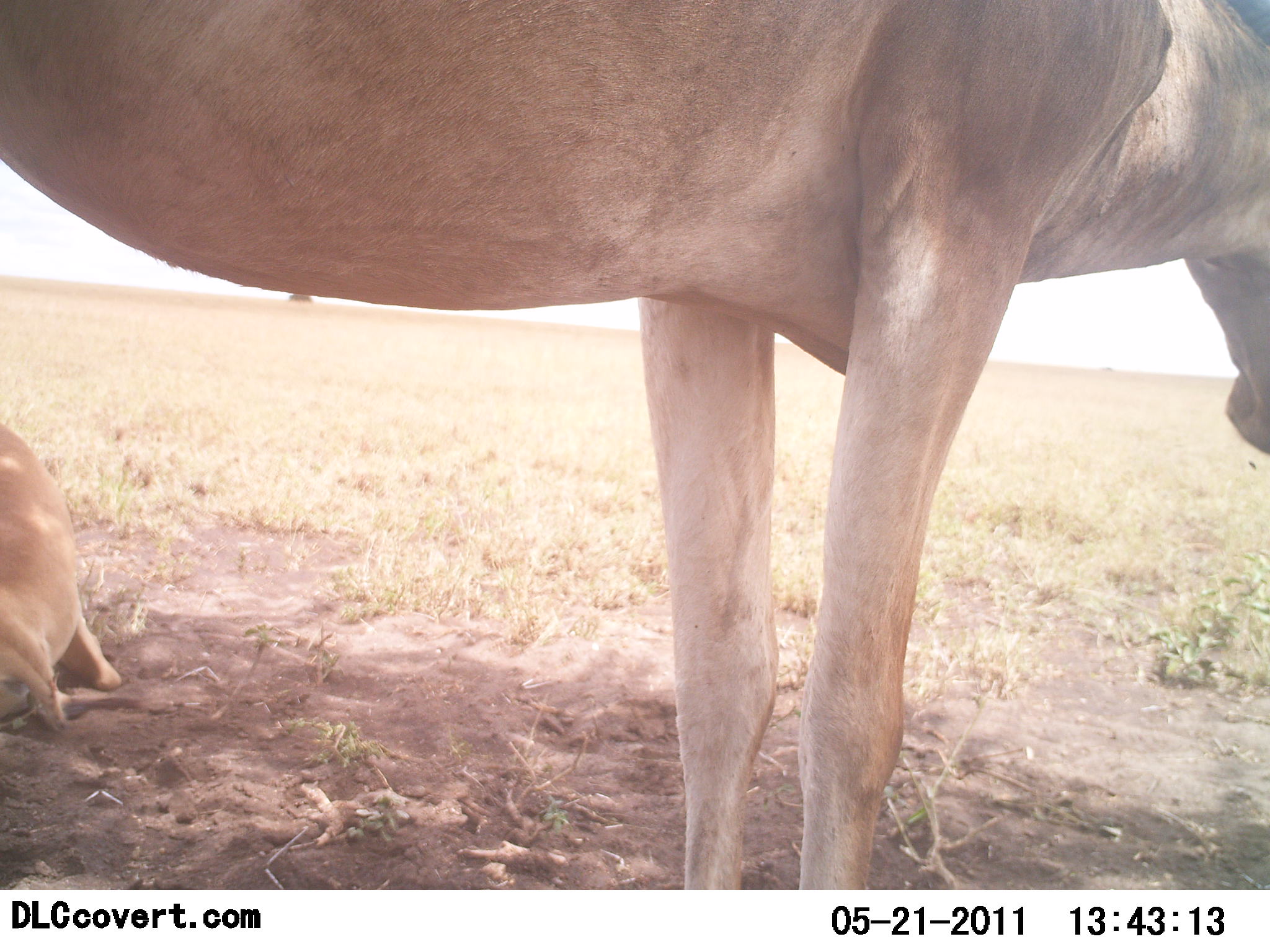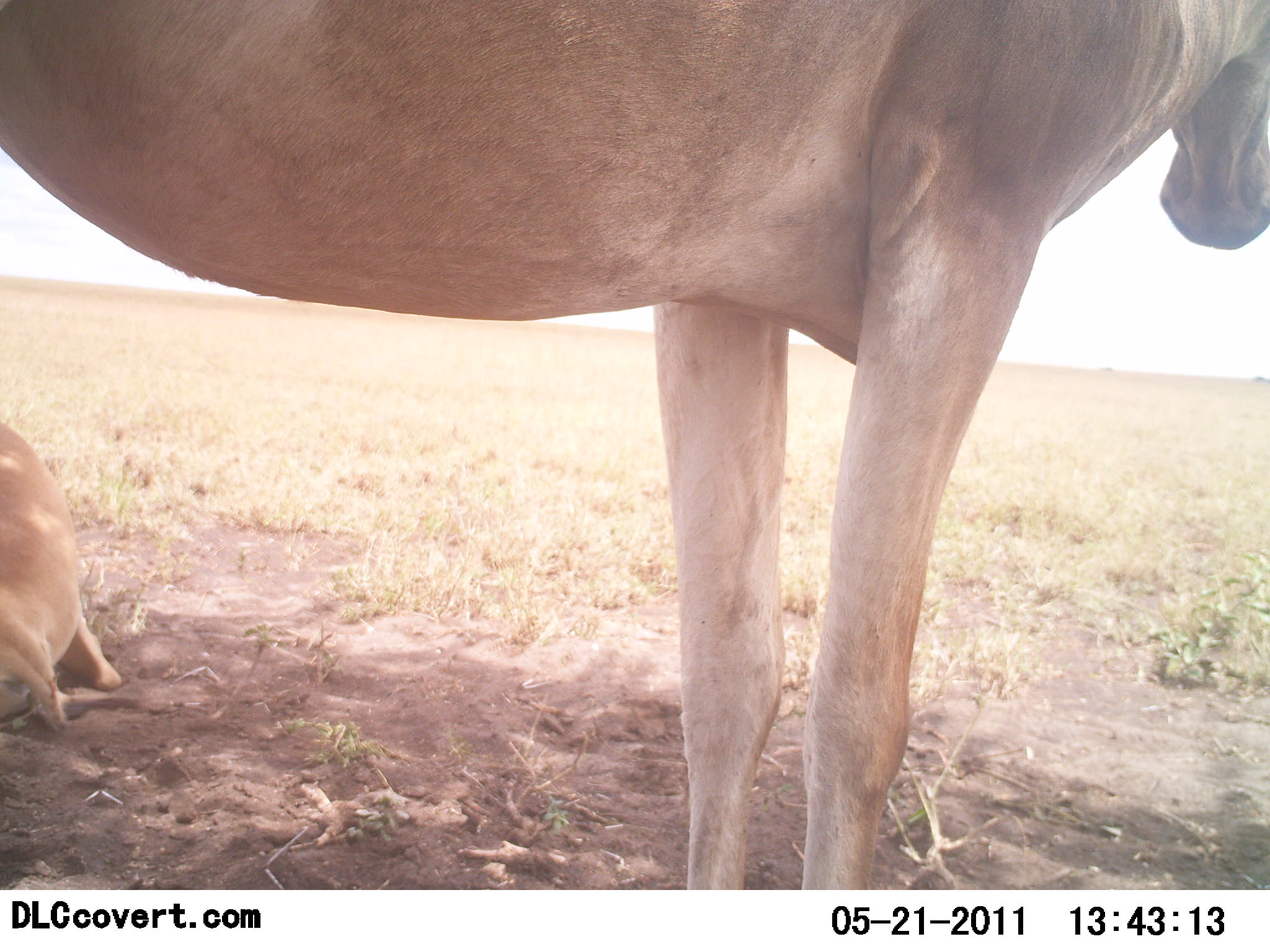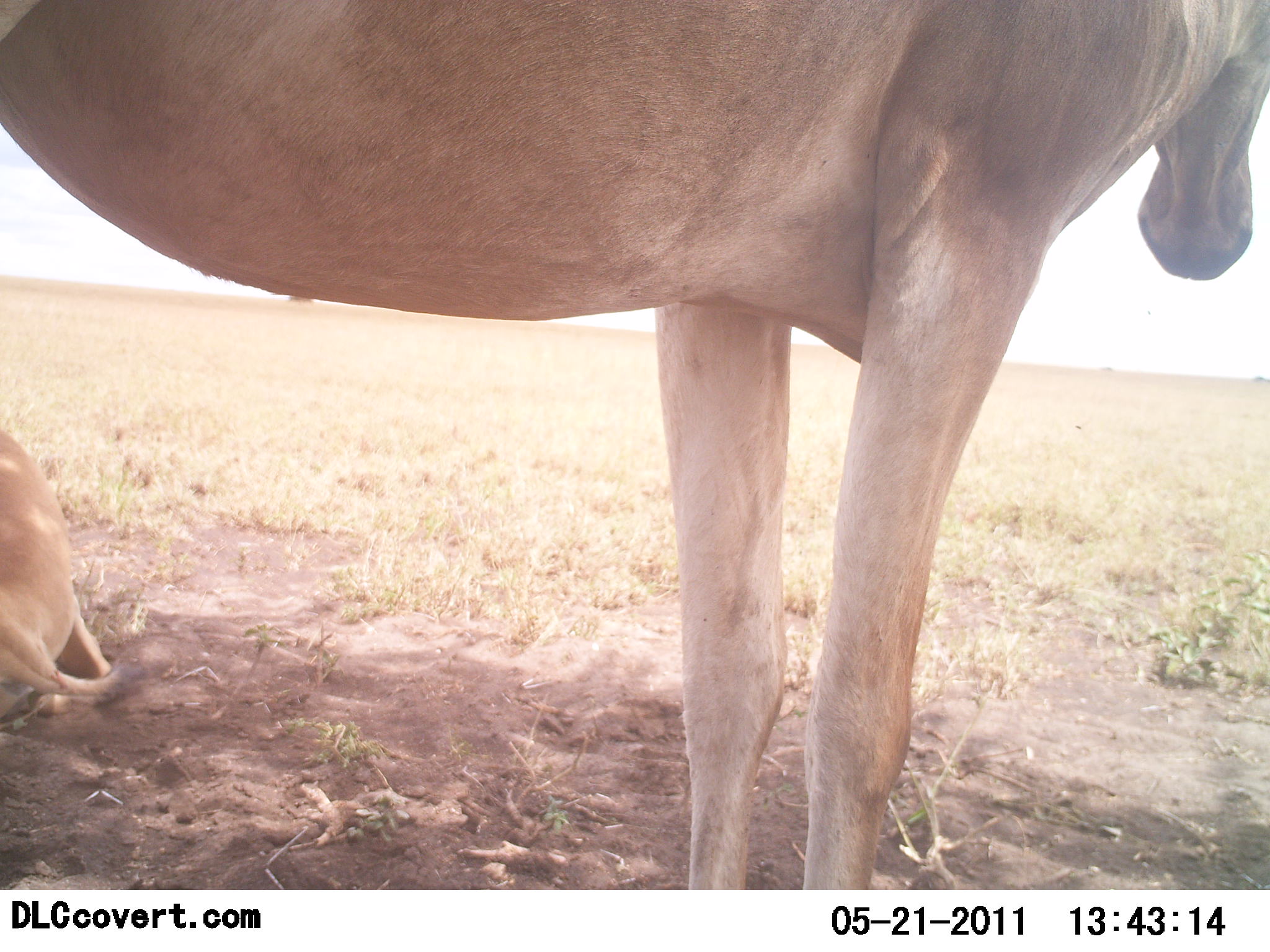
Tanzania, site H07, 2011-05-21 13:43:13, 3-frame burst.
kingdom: Animalia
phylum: Chordata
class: Mammalia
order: Artiodactyla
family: Bovidae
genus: Alcelaphus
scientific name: Alcelaphus buselaphus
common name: hartebeest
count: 2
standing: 73%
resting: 82%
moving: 0%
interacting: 0%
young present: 18%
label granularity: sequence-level